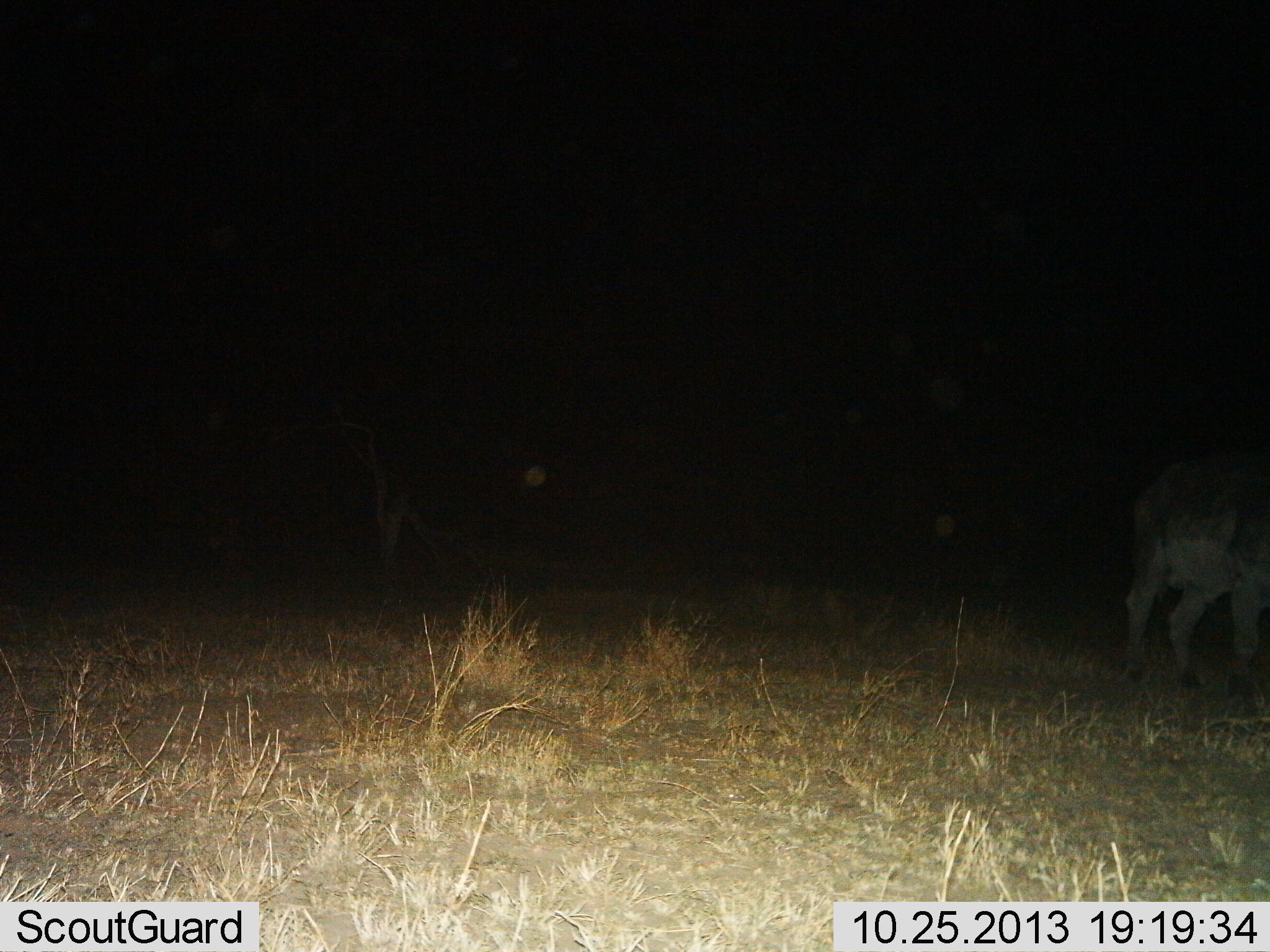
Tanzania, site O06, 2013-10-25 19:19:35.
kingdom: Animalia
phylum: Chordata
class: Mammalia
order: Artiodactyla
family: Bovidae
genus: Syncerus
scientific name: Syncerus caffer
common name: cape buffalo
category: buffalo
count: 1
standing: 92%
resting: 0%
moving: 8%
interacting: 0%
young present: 0%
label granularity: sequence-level